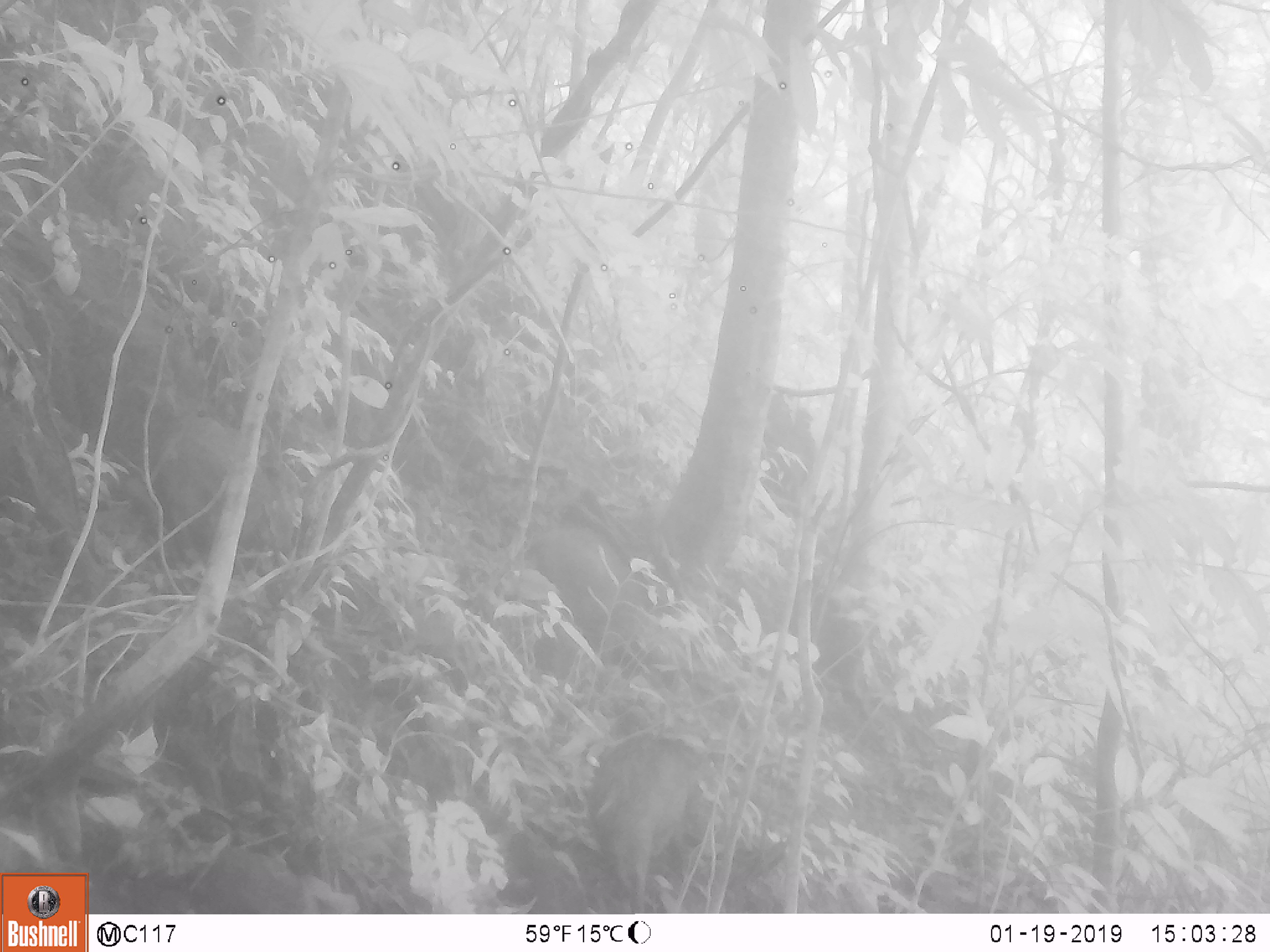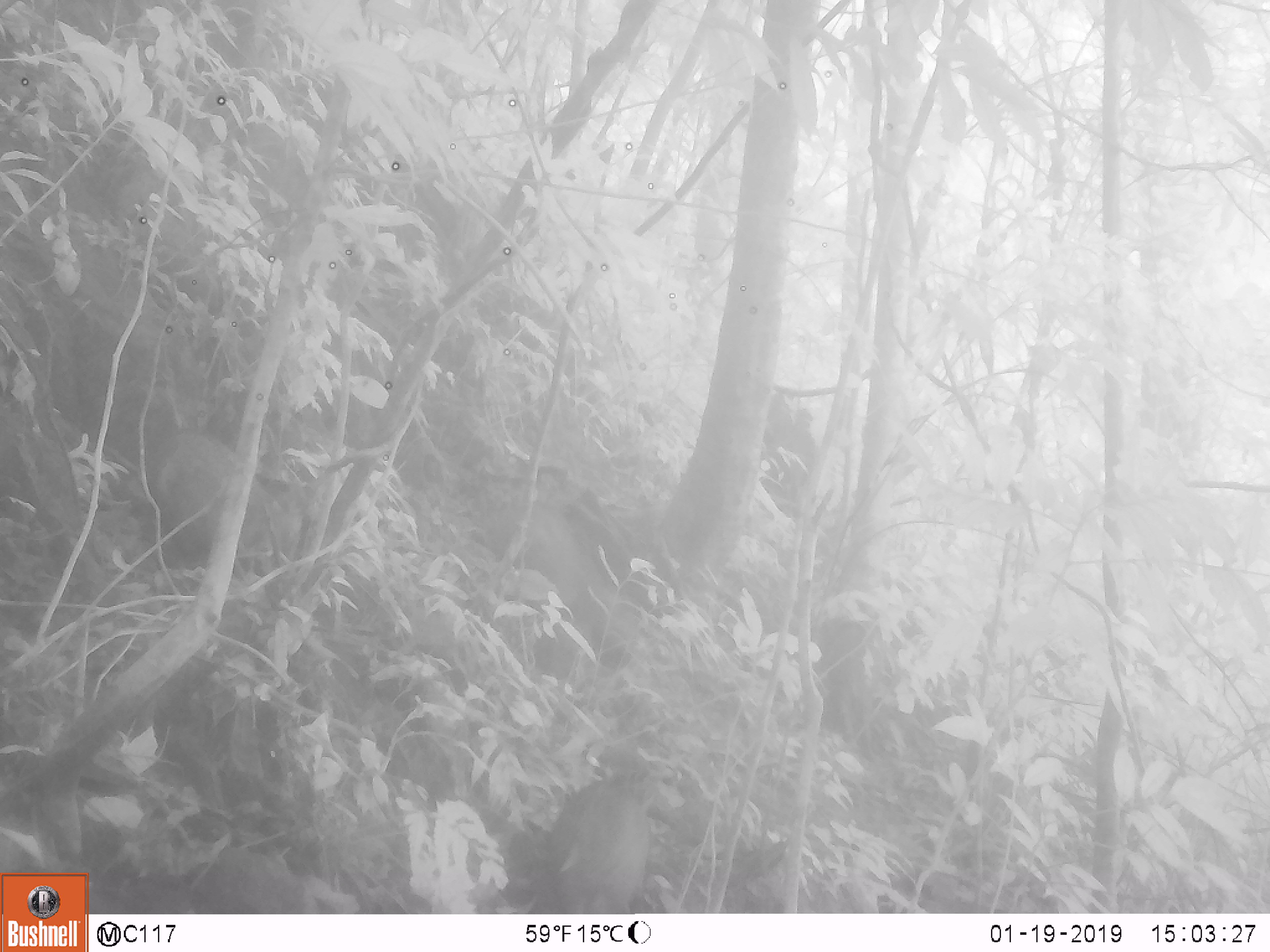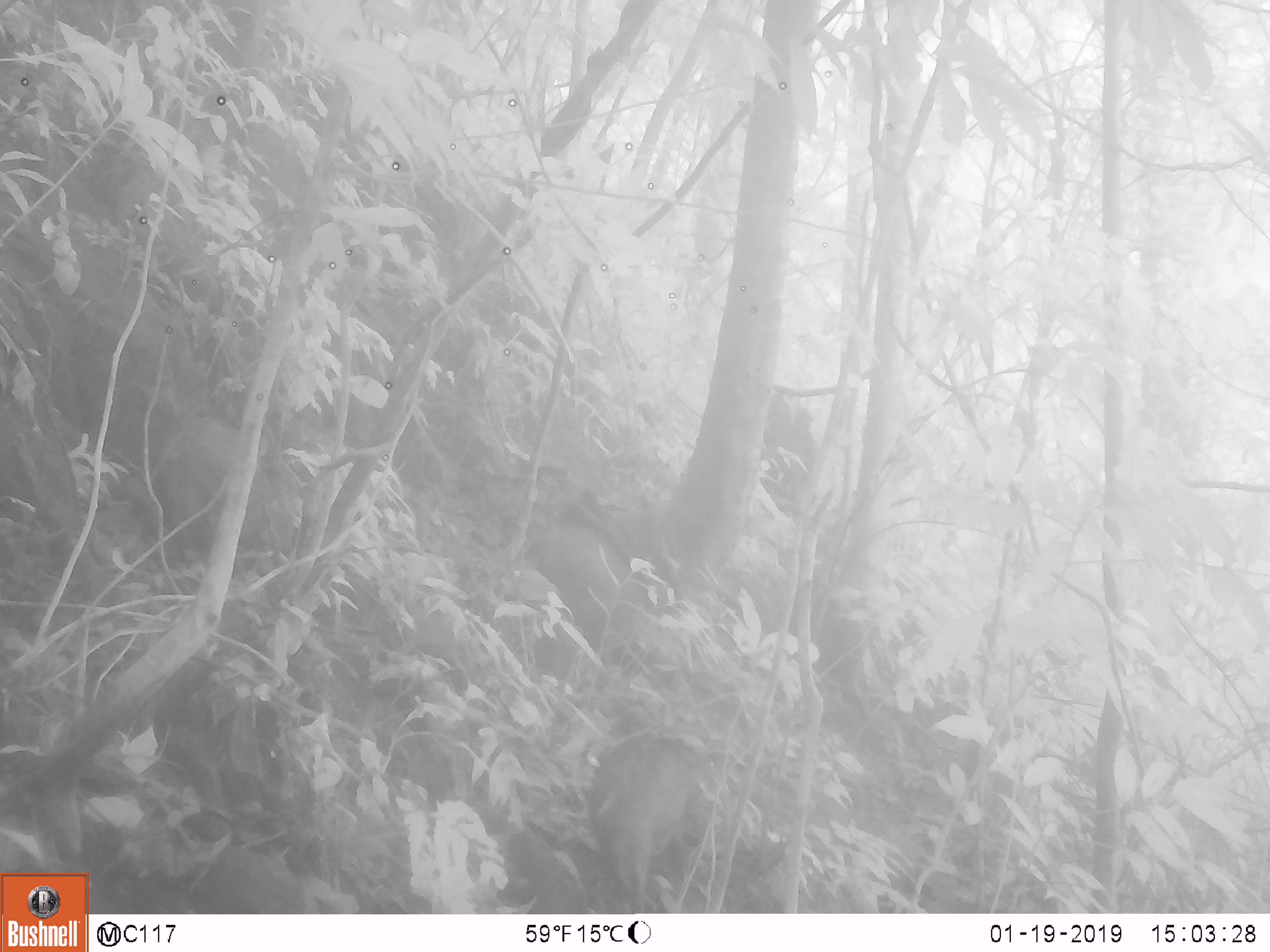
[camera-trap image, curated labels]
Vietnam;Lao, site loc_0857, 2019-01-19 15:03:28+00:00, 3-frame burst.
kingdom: Animalia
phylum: Chordata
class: Mammalia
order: Artiodactyla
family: Suidae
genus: Sus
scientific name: Sus scrofa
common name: eurasian wild pig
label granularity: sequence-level